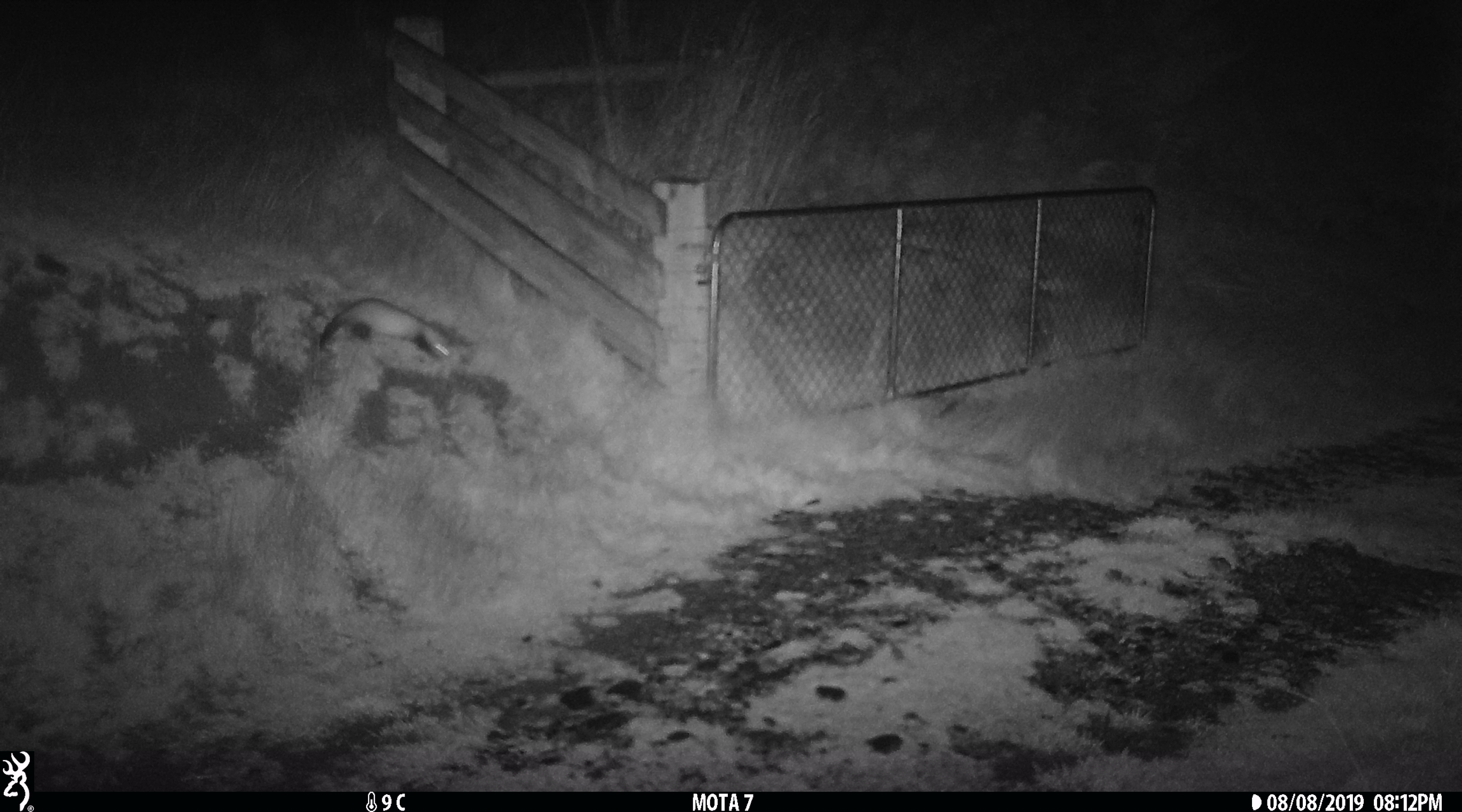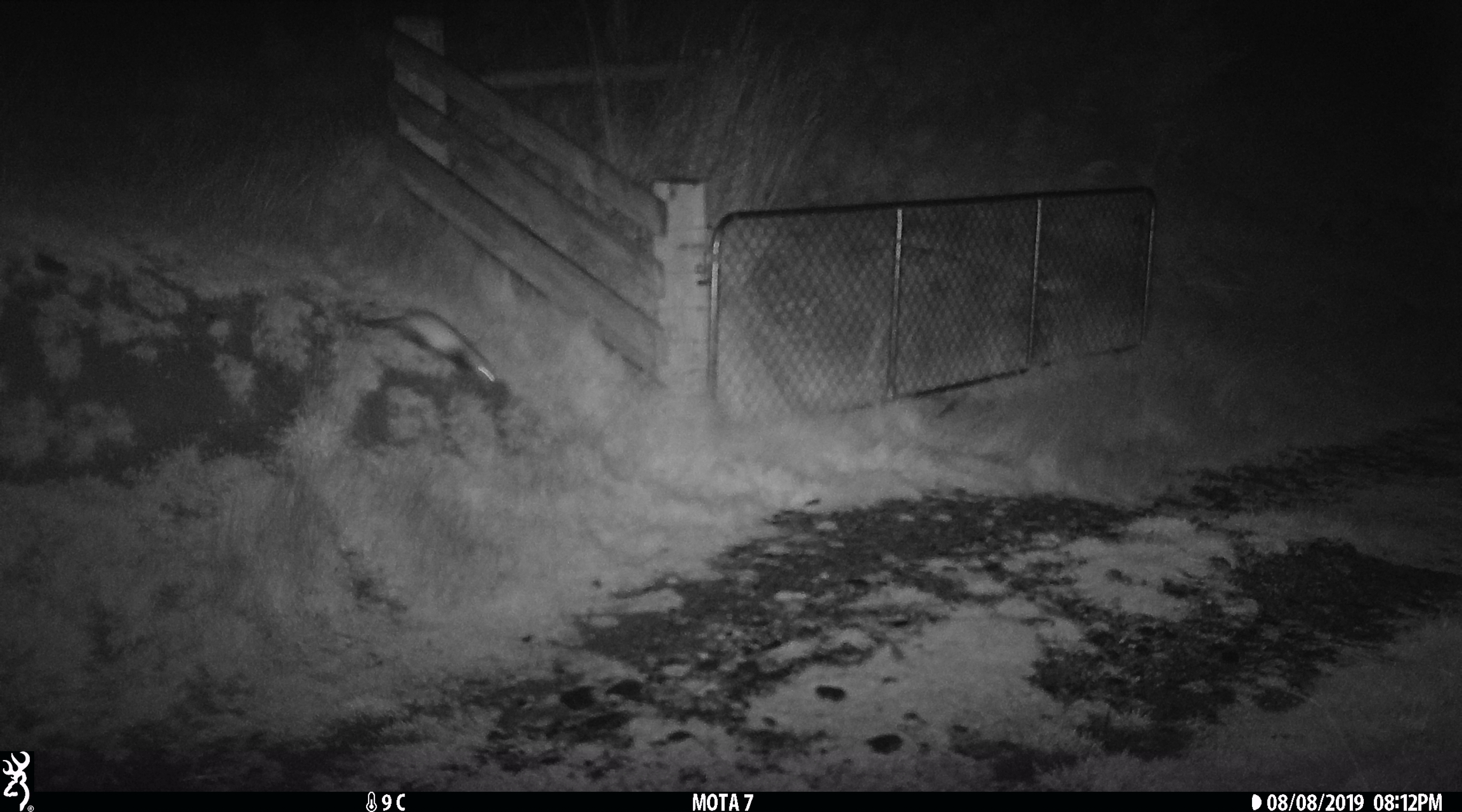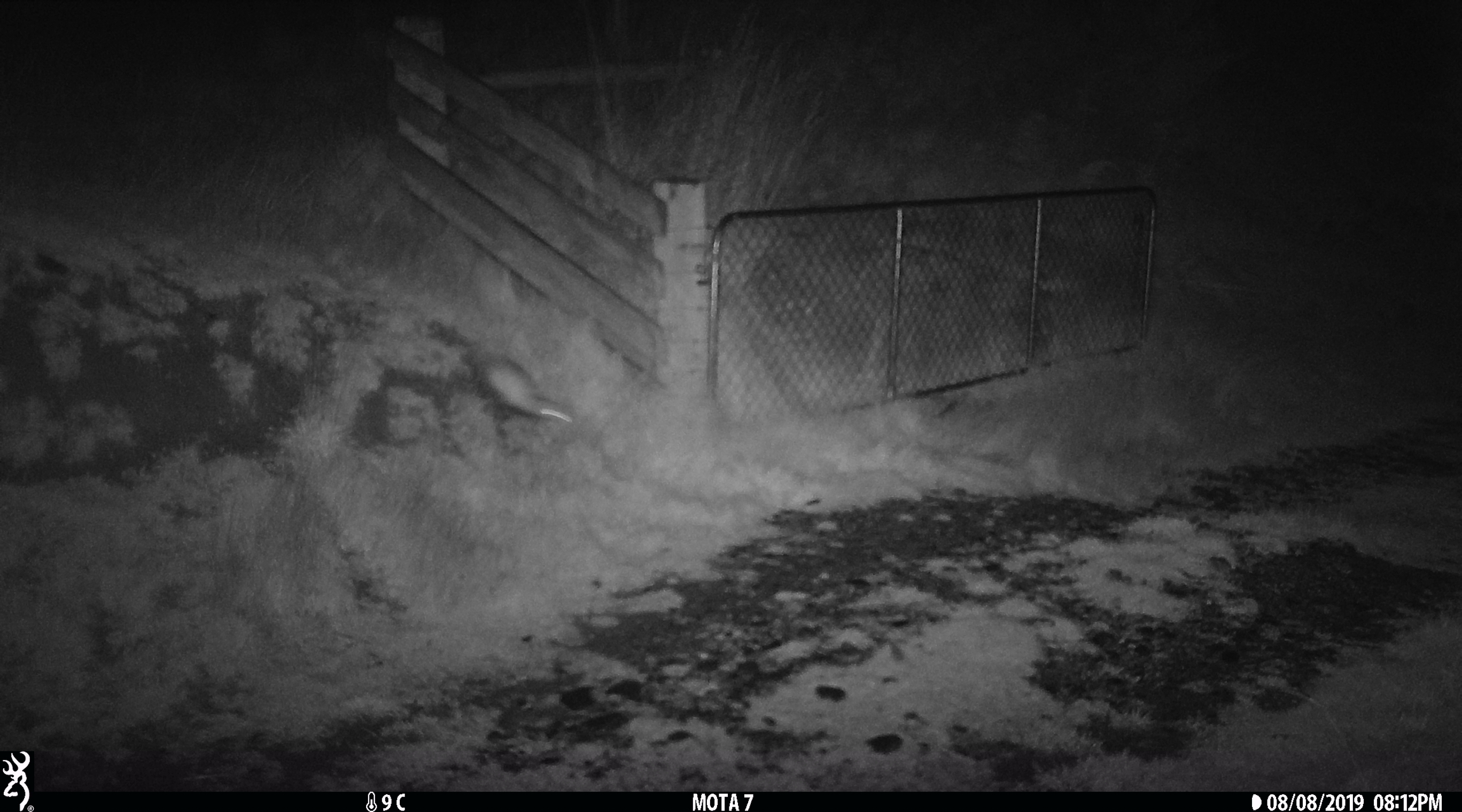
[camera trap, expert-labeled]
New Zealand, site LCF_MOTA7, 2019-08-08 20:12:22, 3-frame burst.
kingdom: Animalia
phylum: Chordata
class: Mammalia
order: Carnivora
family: Mustelidae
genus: Mustela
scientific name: Mustela furo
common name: ferret